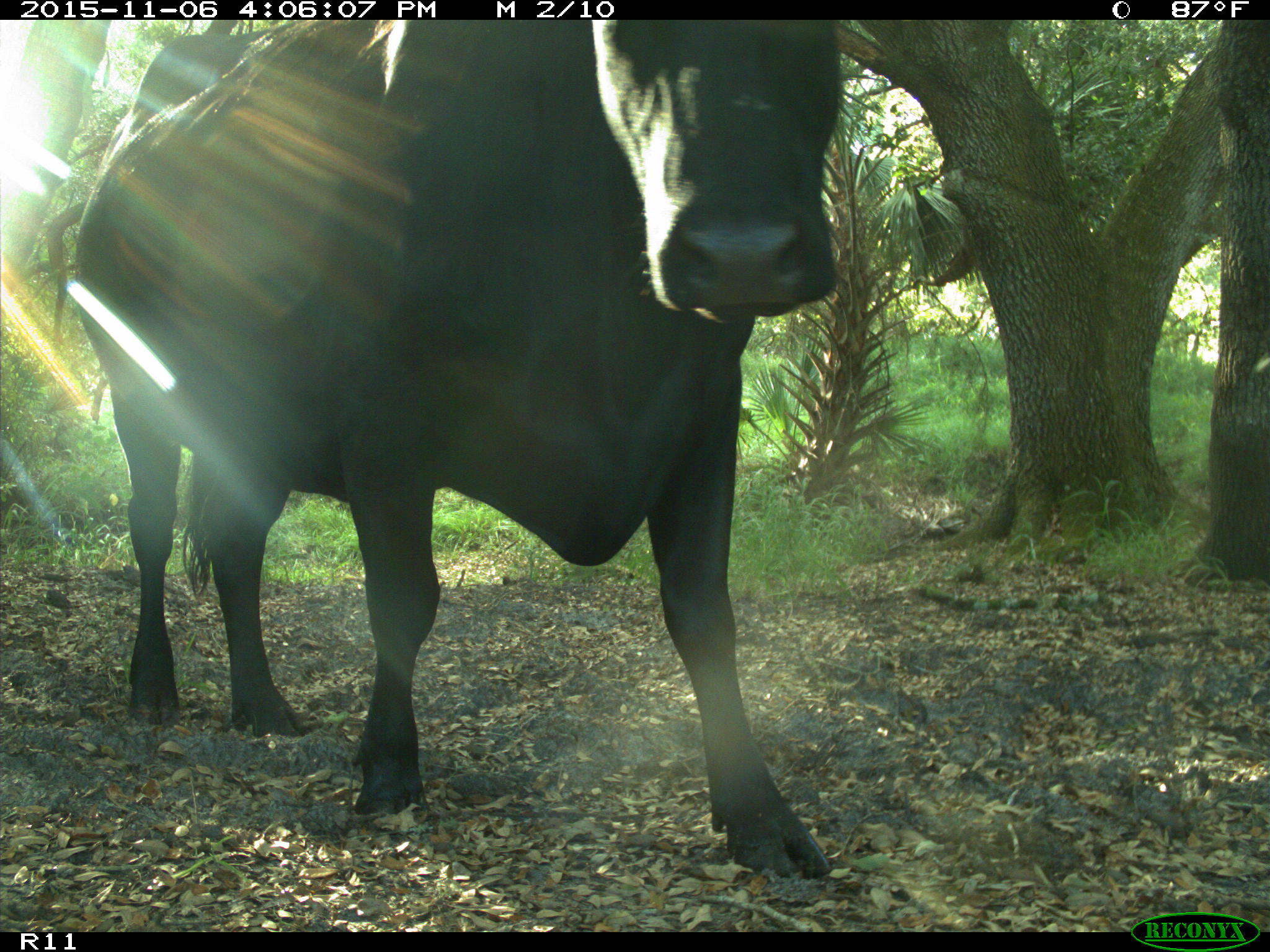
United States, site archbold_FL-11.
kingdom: Animalia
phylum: Chordata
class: Mammalia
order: Artiodactyla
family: Bovidae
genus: Bos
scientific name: Bos taurus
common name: domestic cow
Bos taurus (domestic cow).